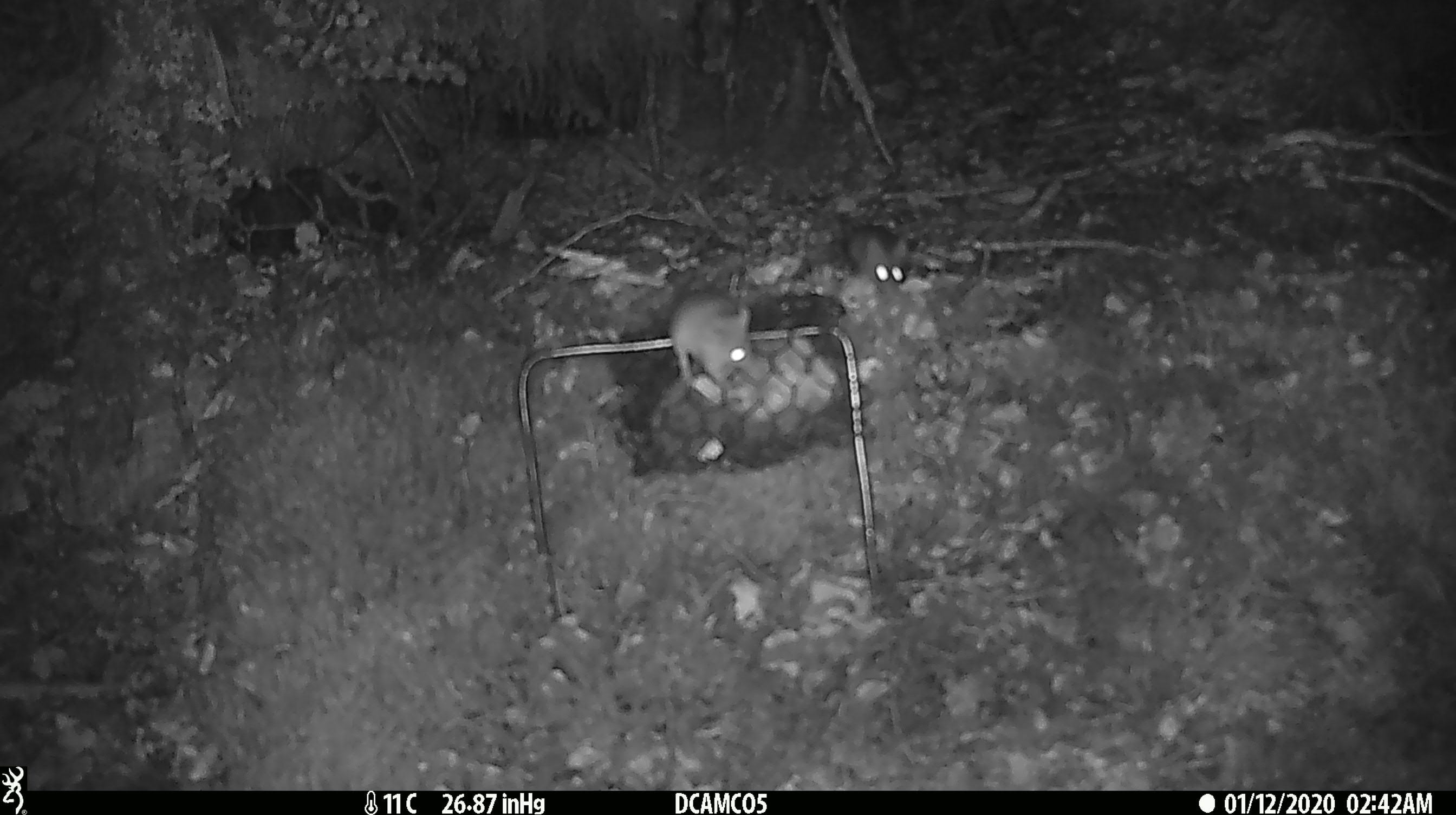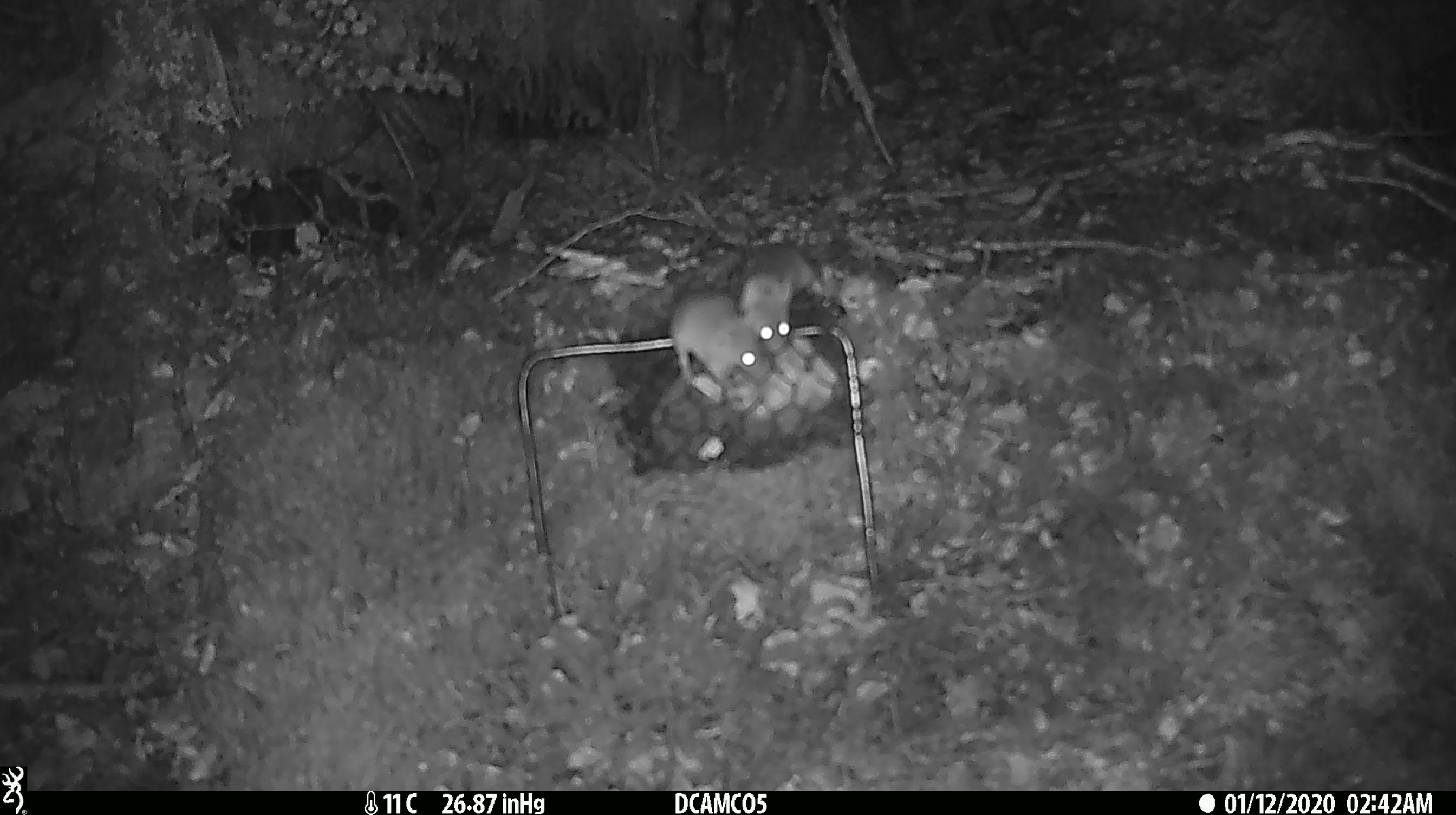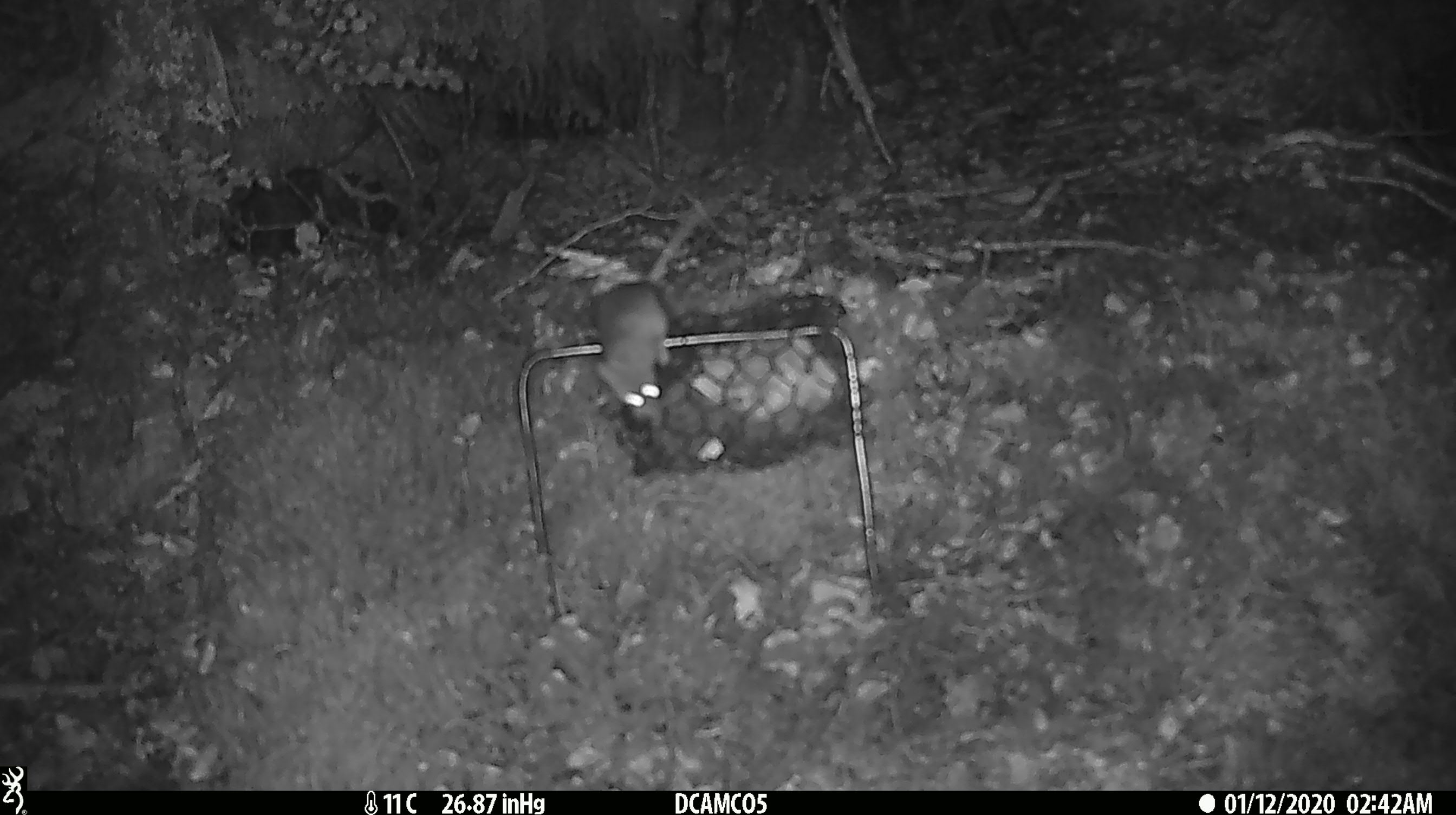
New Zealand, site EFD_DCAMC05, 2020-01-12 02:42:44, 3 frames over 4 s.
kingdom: Animalia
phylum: Chordata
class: Mammalia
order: Rodentia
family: Muridae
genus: Mus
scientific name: Mus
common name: mouse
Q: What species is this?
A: Mouse (Mus).